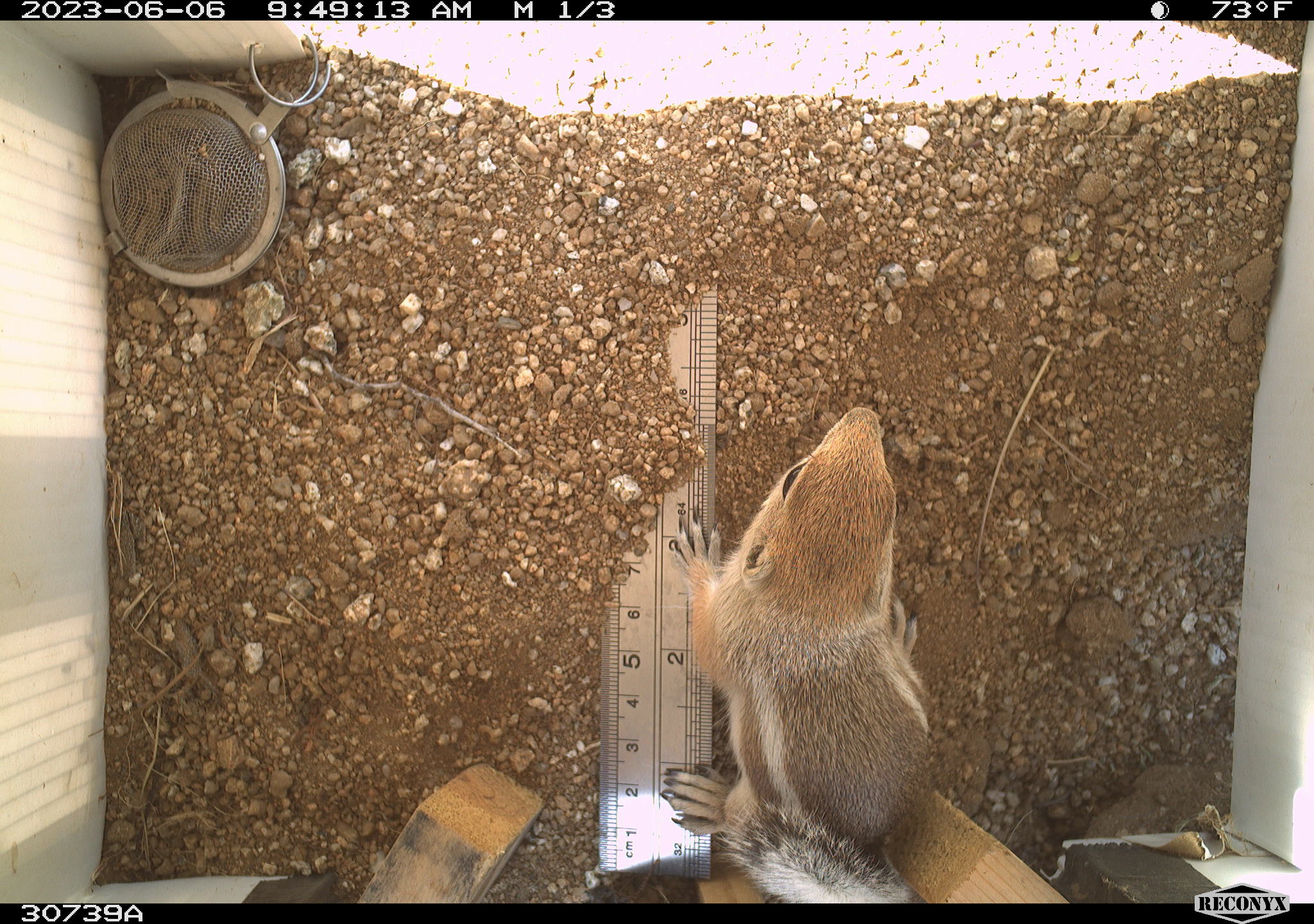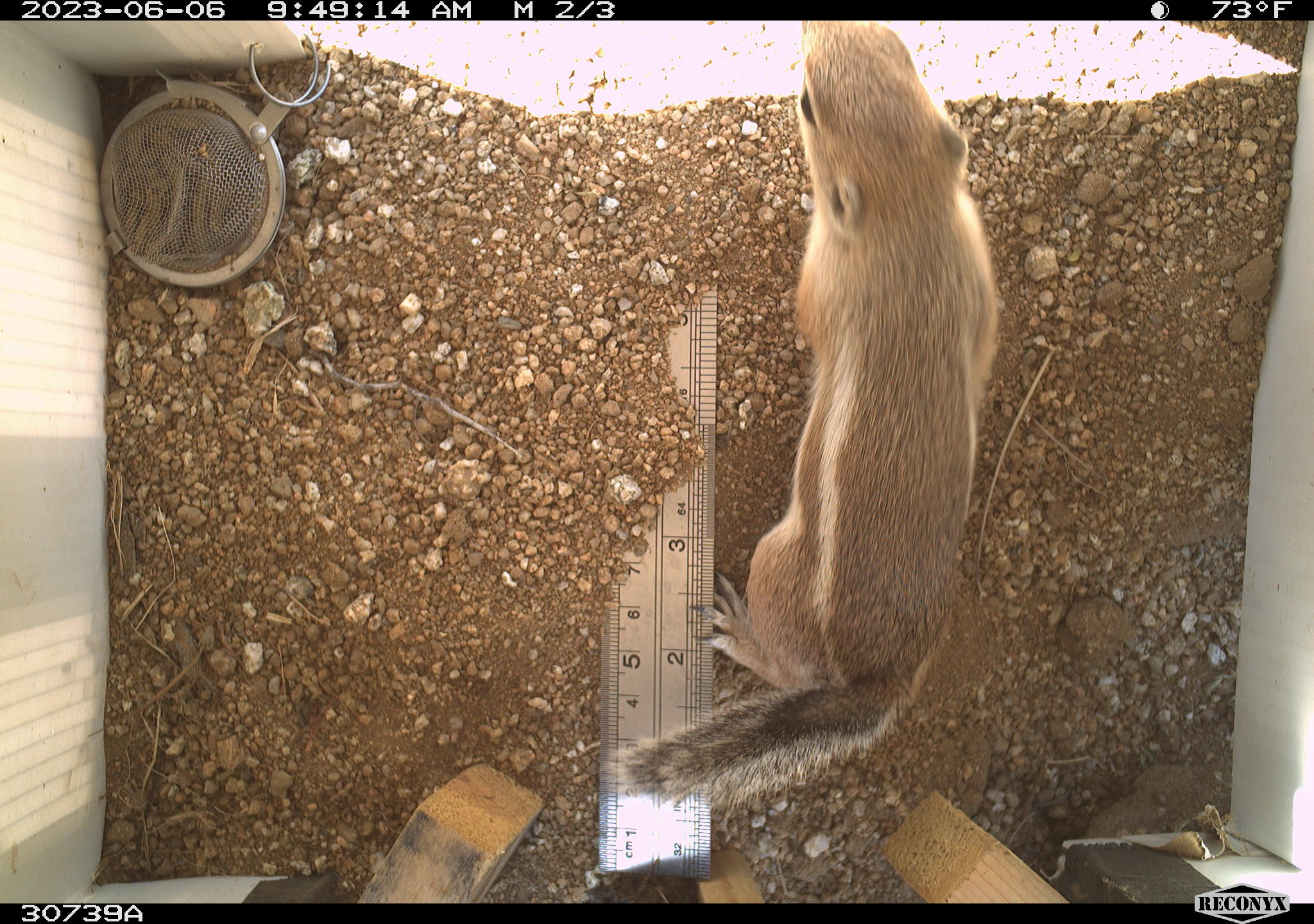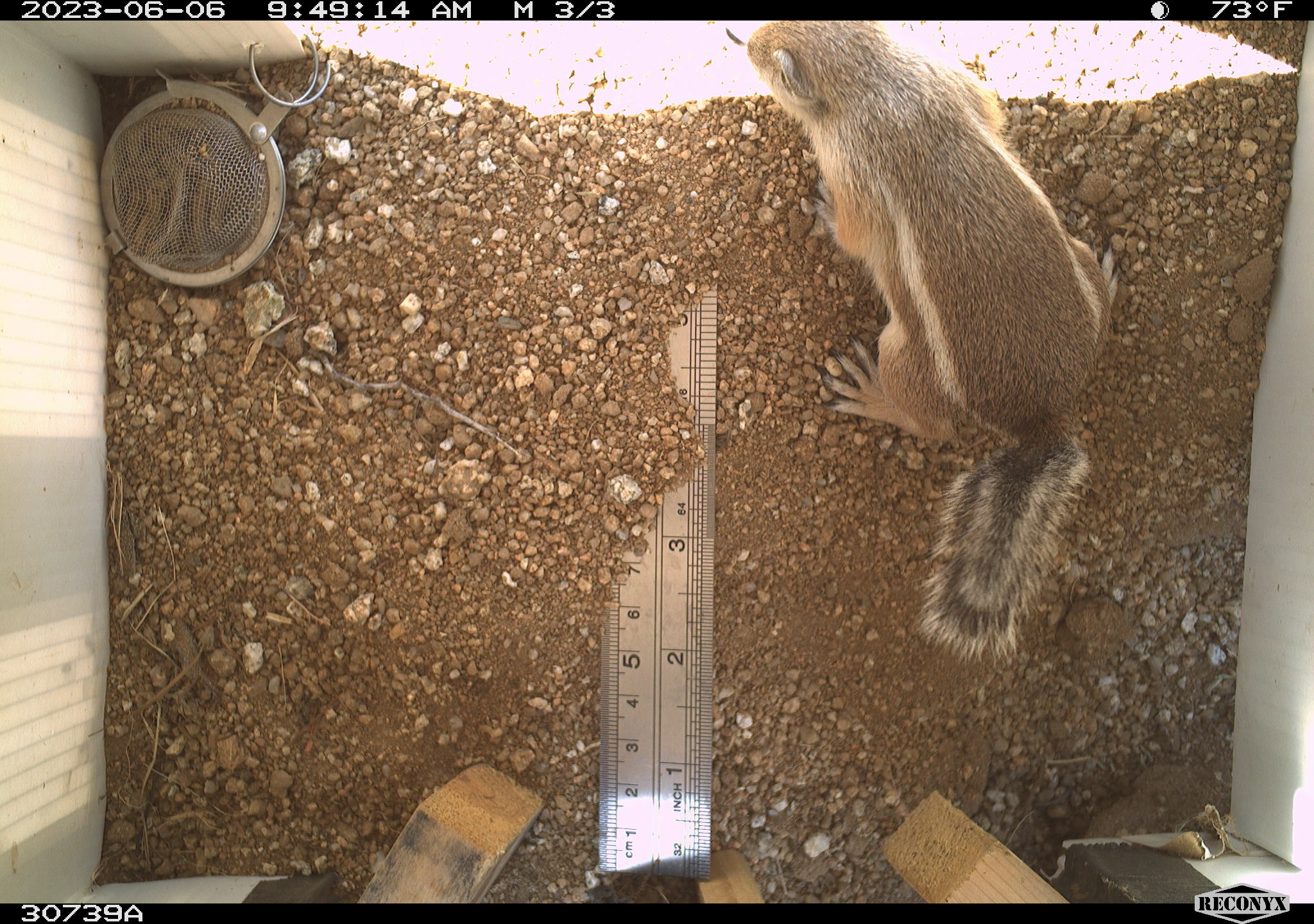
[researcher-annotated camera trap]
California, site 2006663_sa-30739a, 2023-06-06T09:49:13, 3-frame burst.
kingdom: Animalia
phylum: Chordata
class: Mammalia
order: Rodentia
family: Sciuridae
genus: Ammospermophilus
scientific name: Ammospermophilus leucurus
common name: white-tailed antelope squirrel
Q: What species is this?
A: White-tailed antelope squirrel (Ammospermophilus leucurus).